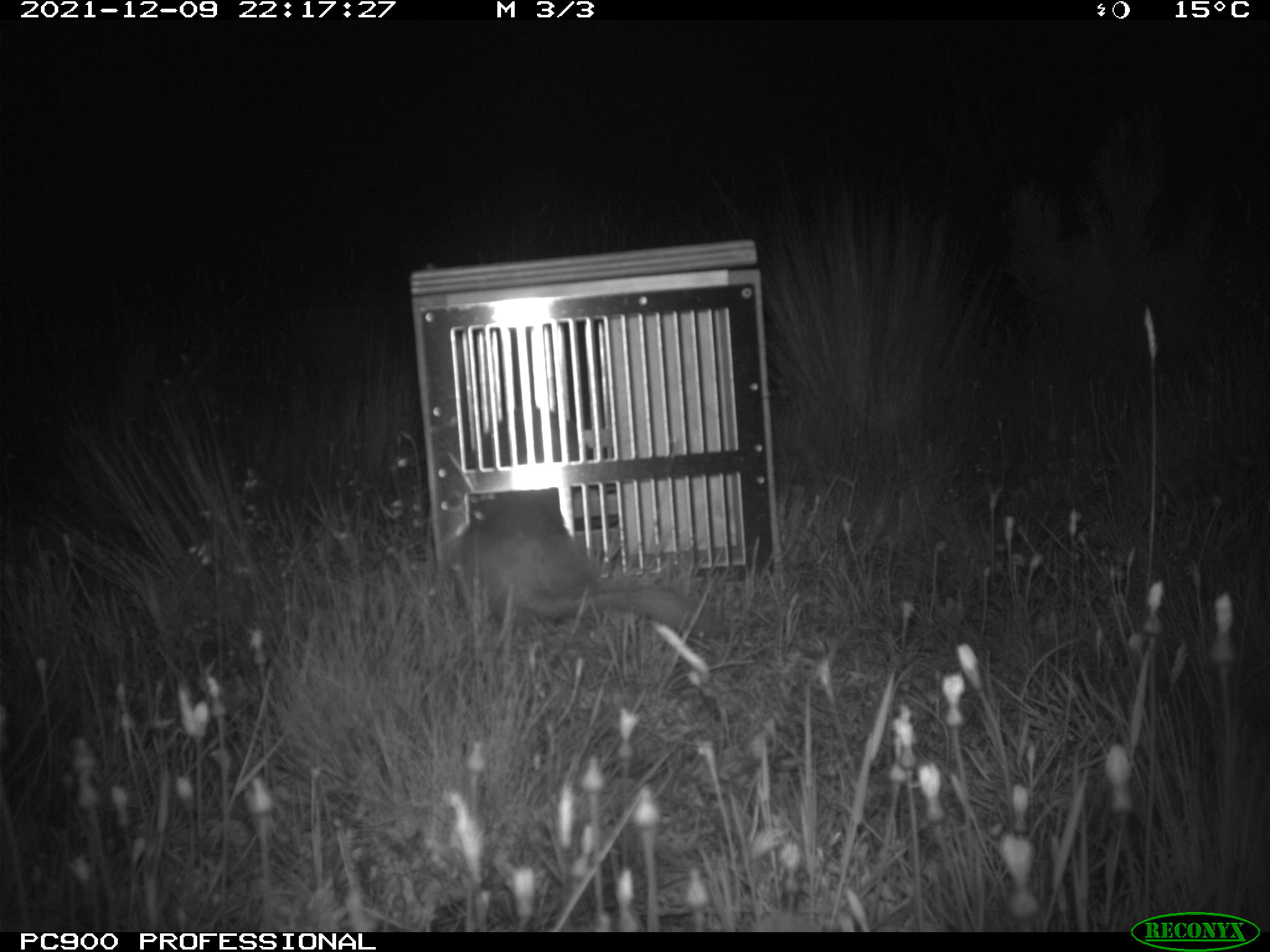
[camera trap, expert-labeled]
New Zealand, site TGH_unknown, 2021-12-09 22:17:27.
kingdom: Animalia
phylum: Chordata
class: Mammalia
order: Carnivora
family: Mustelidae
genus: Mustela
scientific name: Mustela furo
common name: ferret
Ferret (Mustela furo).